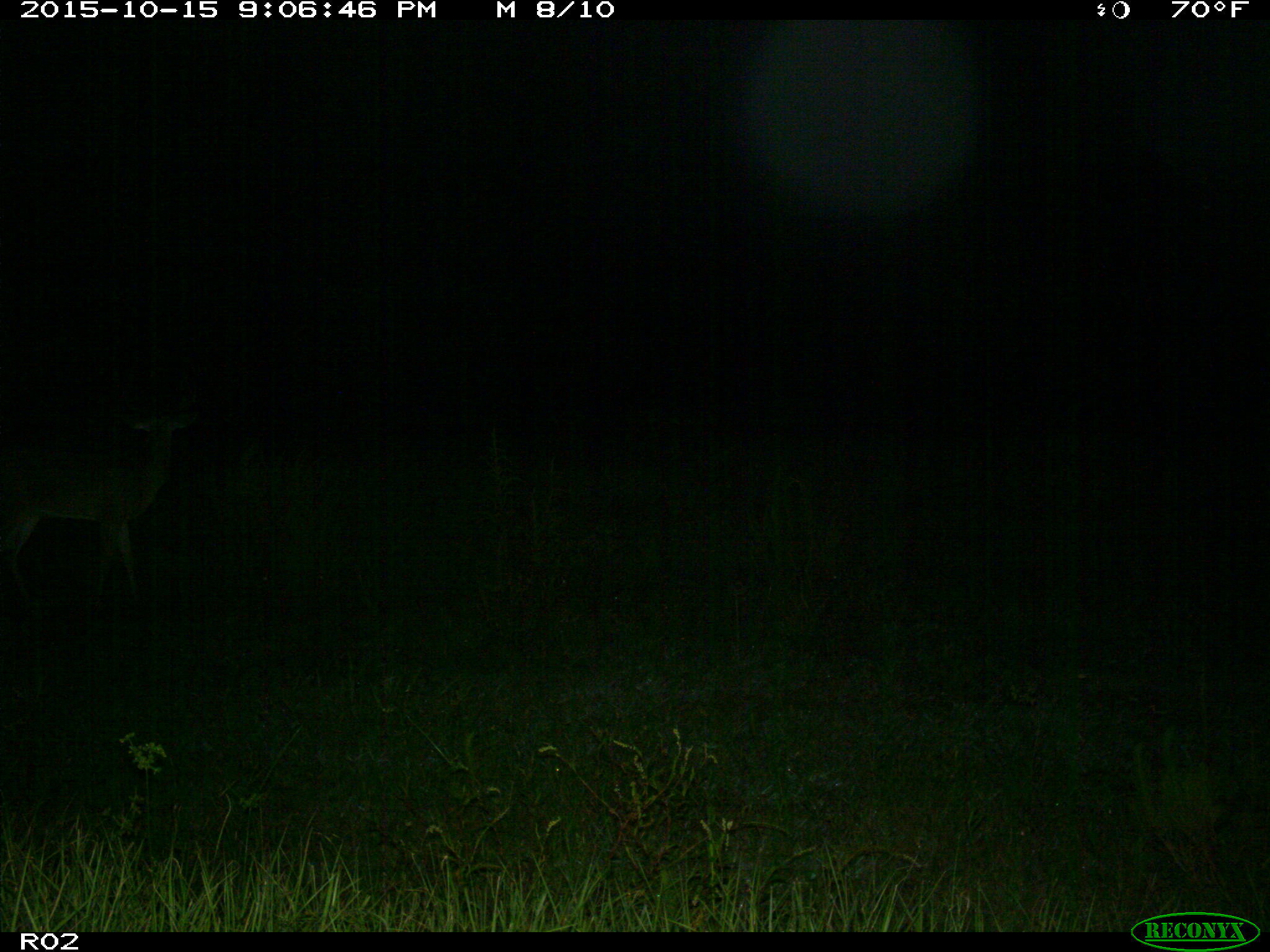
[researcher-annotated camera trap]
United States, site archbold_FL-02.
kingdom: Animalia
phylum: Chordata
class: Mammalia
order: Artiodactyla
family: Cervidae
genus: Odocoileus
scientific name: Odocoileus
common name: deer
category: unidentified deer